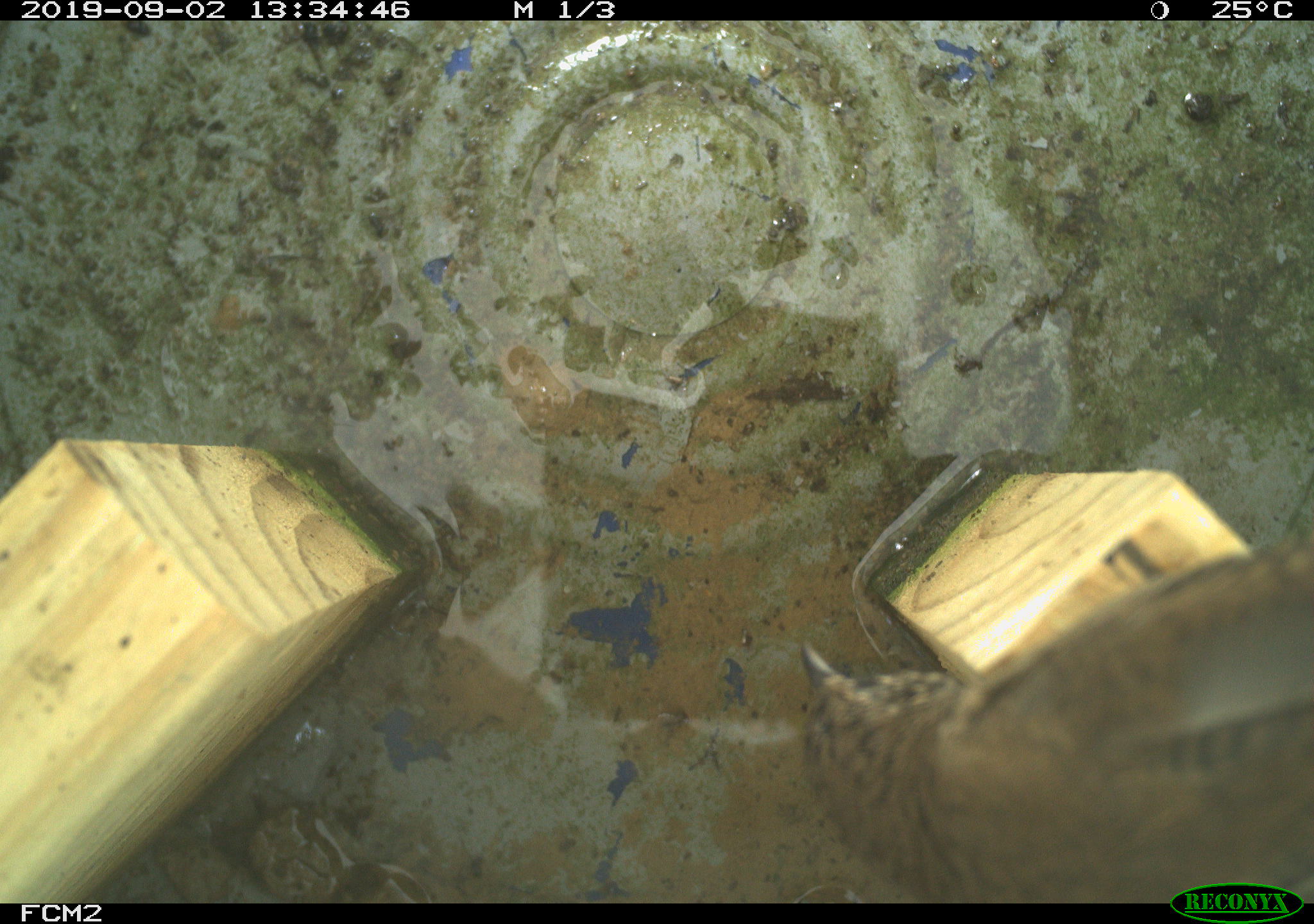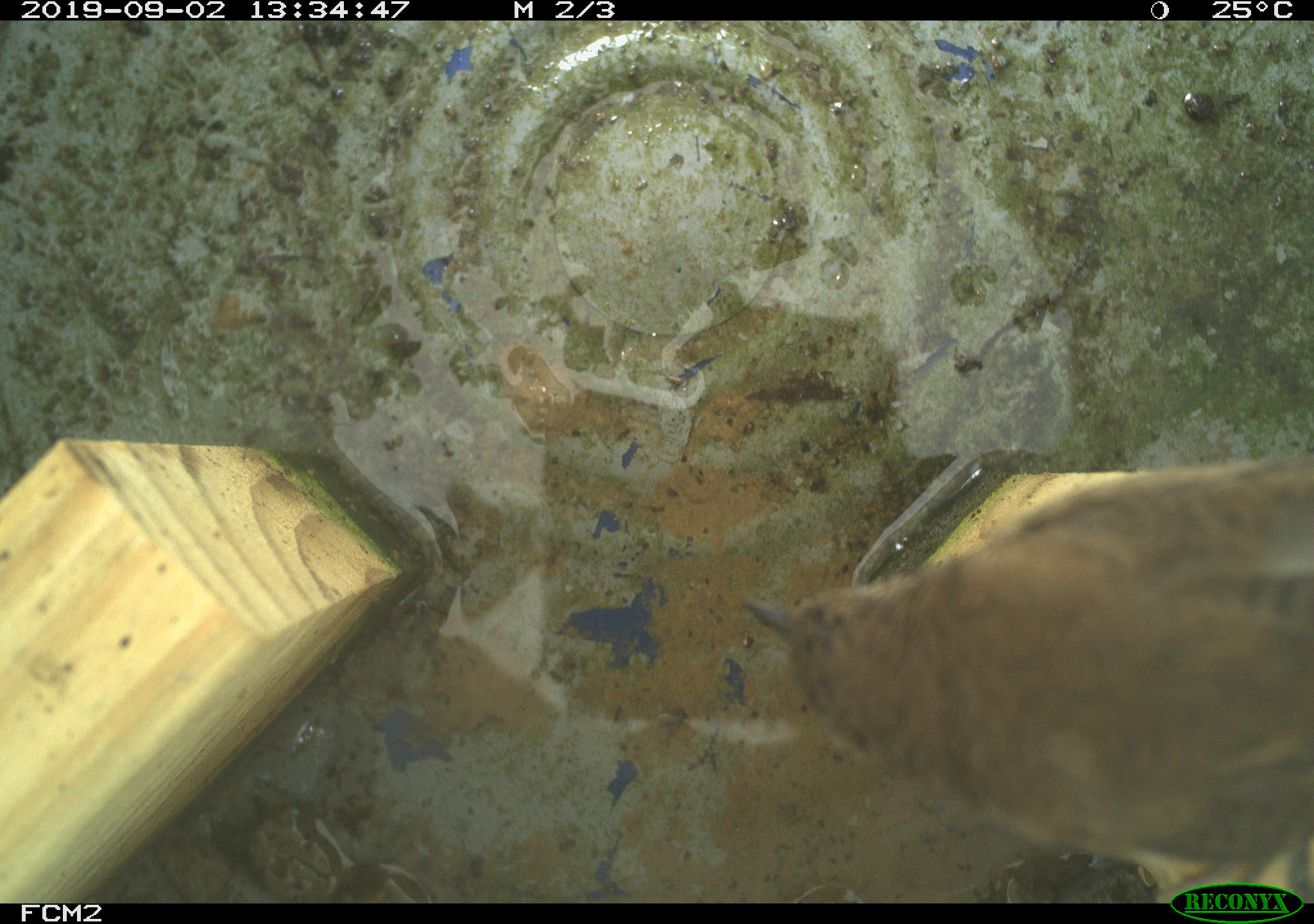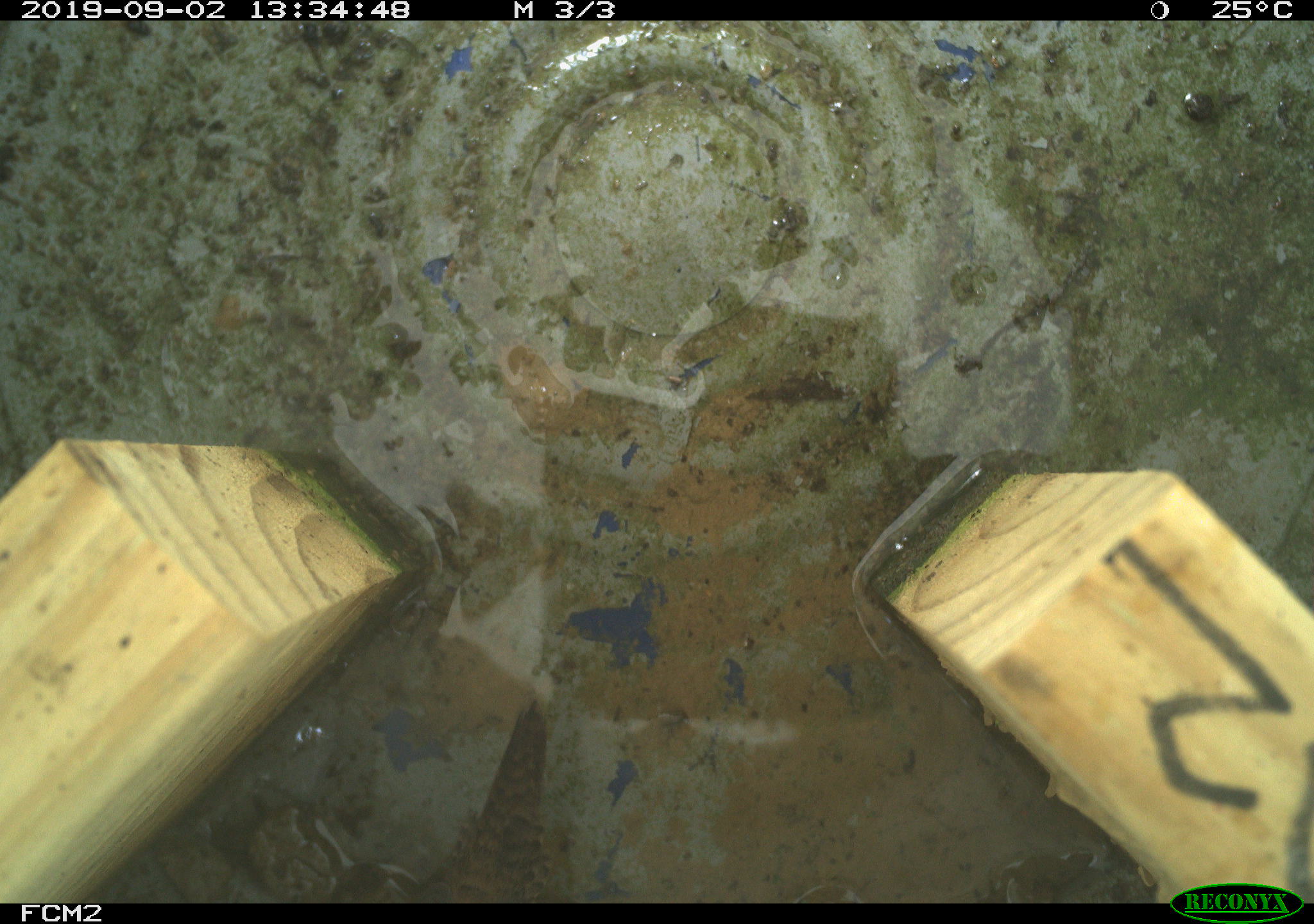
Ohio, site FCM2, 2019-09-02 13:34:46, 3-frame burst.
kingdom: Animalia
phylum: Chordata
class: Aves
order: Passeriformes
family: Troglodytidae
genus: Troglodytes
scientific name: Troglodytes aedon aedon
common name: northern house wren